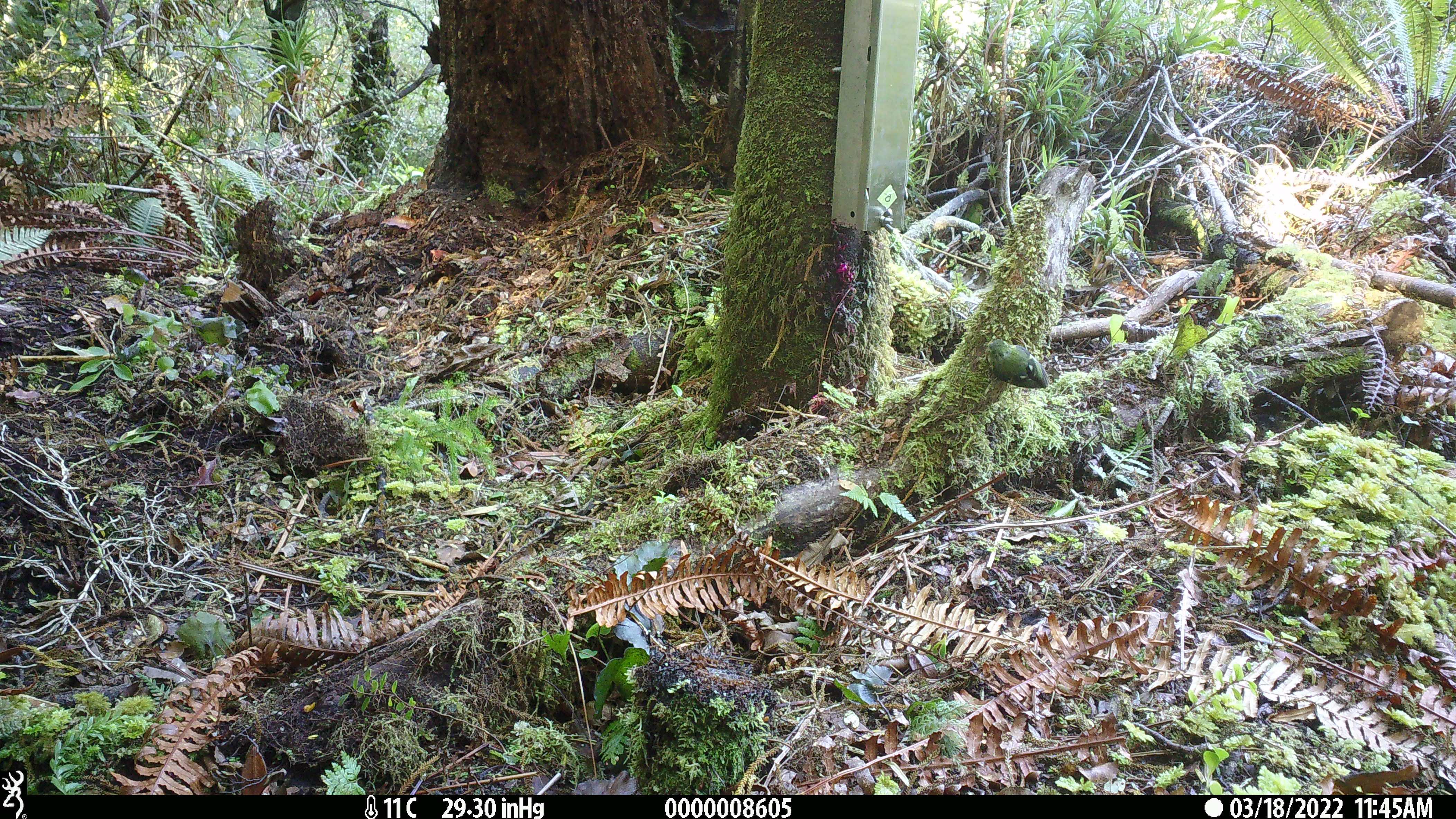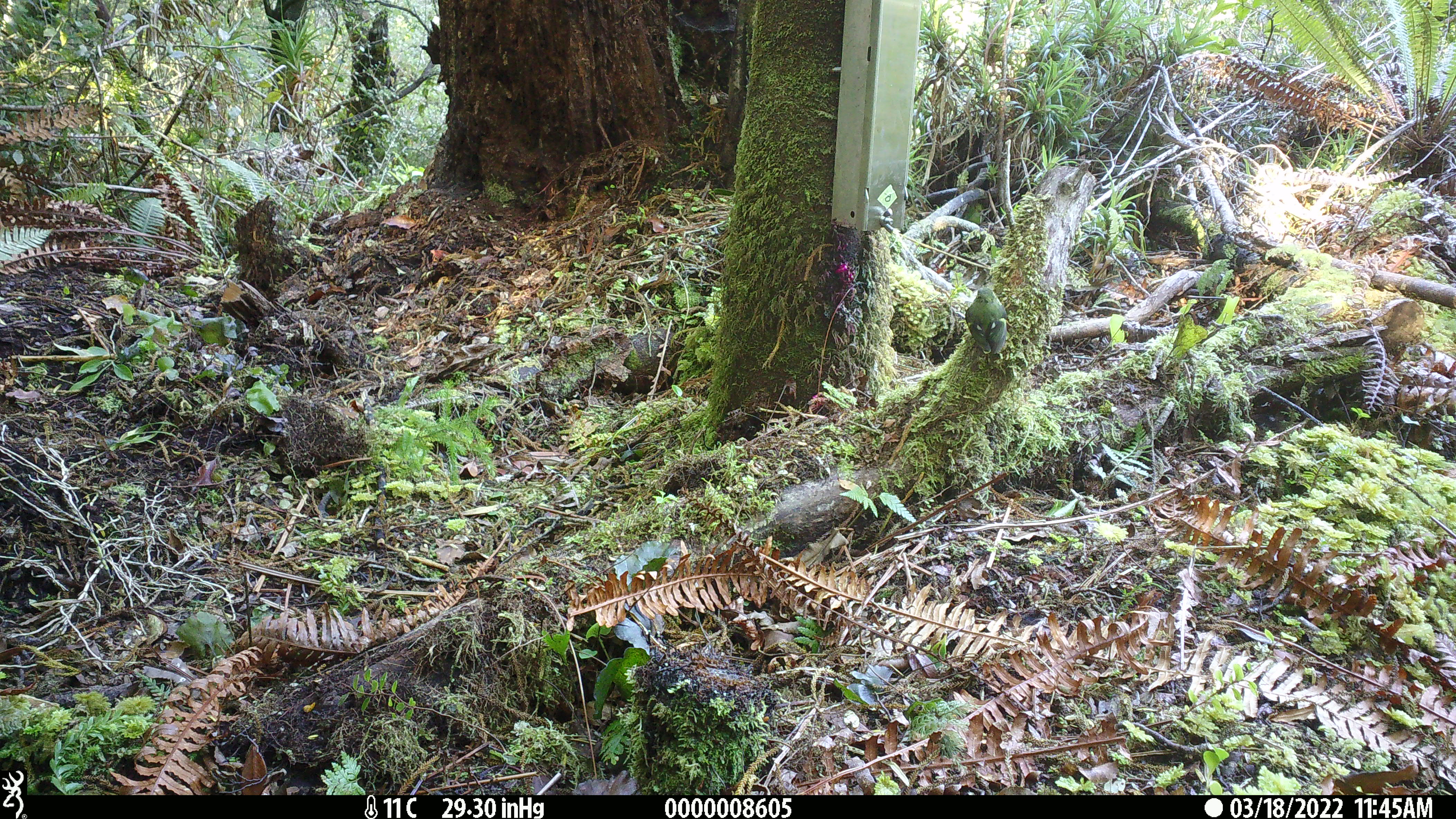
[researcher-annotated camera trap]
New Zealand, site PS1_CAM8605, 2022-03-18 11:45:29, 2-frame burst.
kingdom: Animalia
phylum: Chordata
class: Aves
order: Passeriformes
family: Acanthisittidae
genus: Acanthisitta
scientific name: Acanthisitta chloris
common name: rifleman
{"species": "rifleman (Acanthisitta chloris)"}